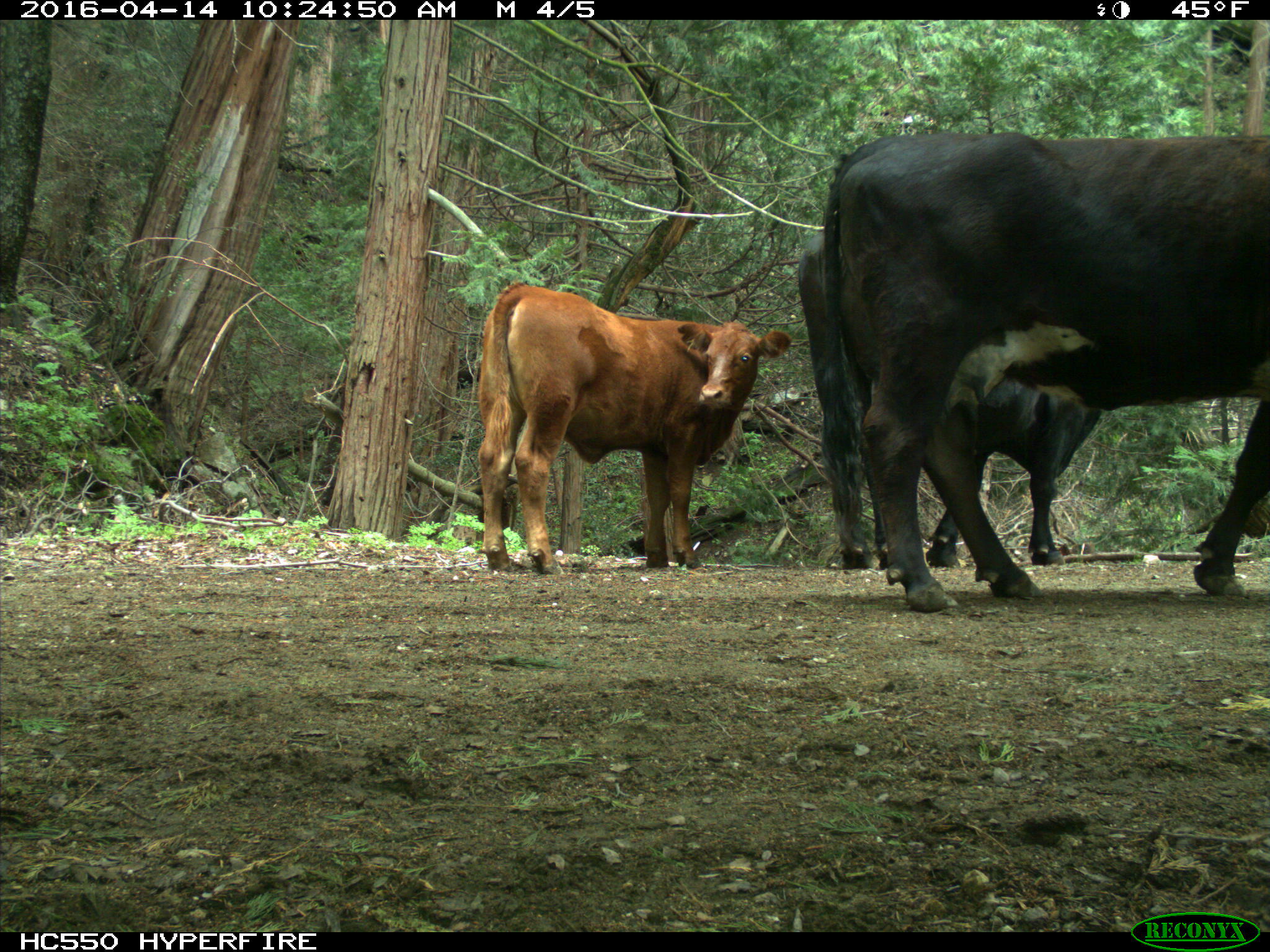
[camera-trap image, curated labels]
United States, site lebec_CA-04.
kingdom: Animalia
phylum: Chordata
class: Mammalia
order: Artiodactyla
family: Bovidae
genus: Bos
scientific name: Bos taurus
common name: domestic cow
Bos taurus (domestic cow).